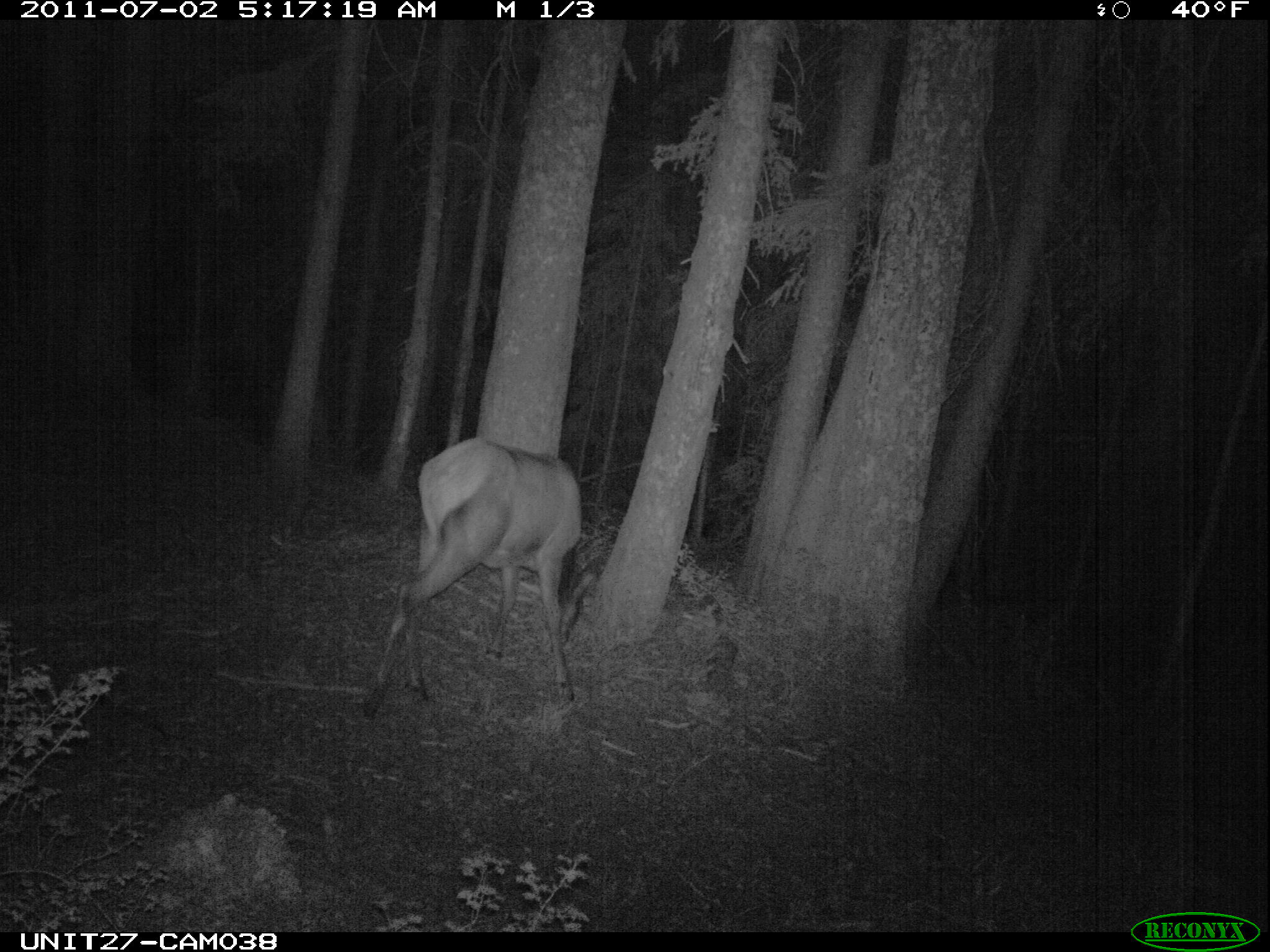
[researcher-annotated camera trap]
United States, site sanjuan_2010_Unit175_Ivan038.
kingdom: Animalia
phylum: Chordata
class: Mammalia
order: Artiodactyla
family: Cervidae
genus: Cervus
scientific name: Cervus elaphus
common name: red deer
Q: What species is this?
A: Cervus elaphus (red deer).